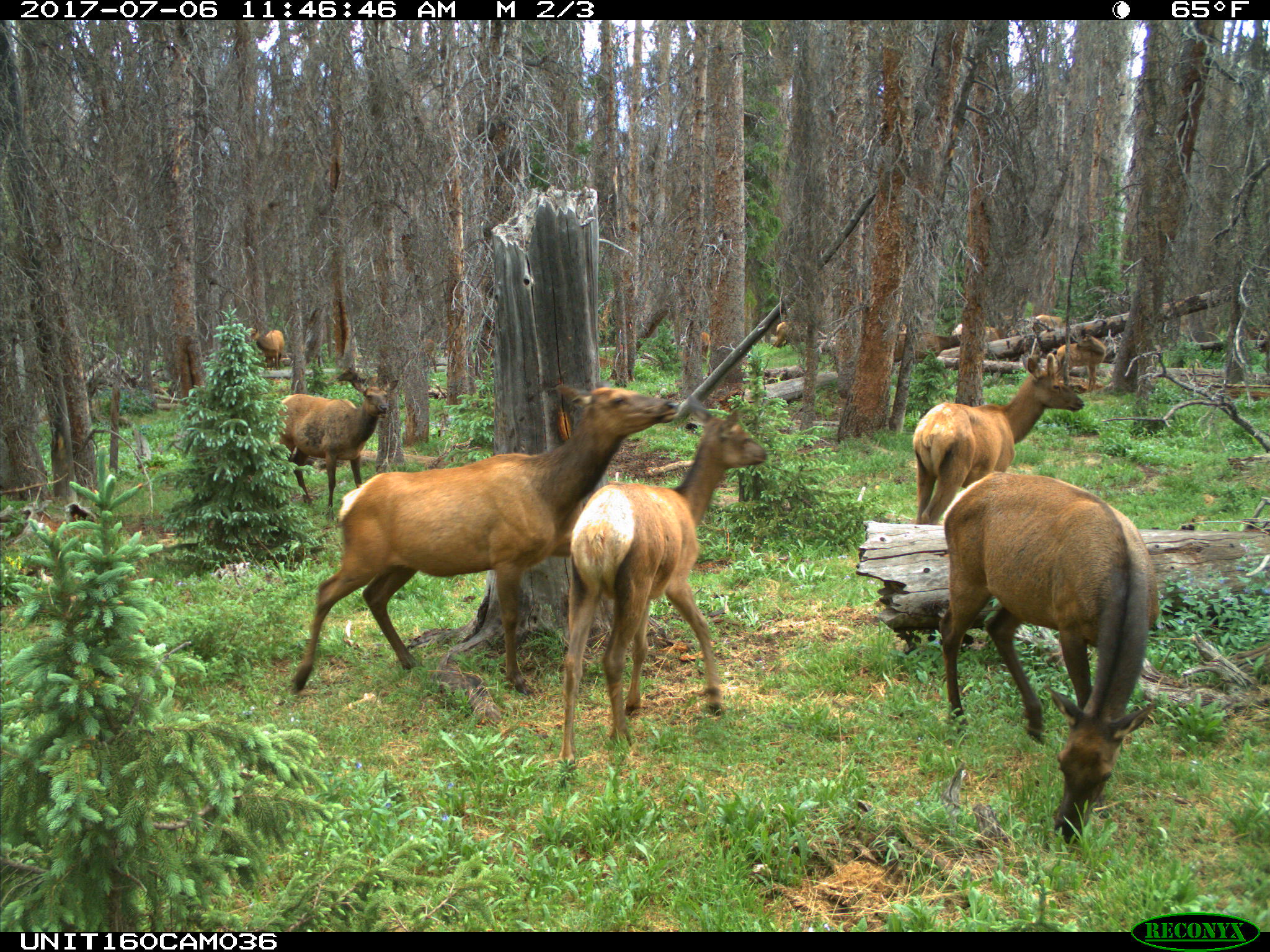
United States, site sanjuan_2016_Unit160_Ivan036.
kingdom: Animalia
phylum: Chordata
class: Mammalia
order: Artiodactyla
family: Cervidae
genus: Cervus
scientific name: Cervus elaphus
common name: red deer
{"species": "Cervus elaphus (red deer)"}